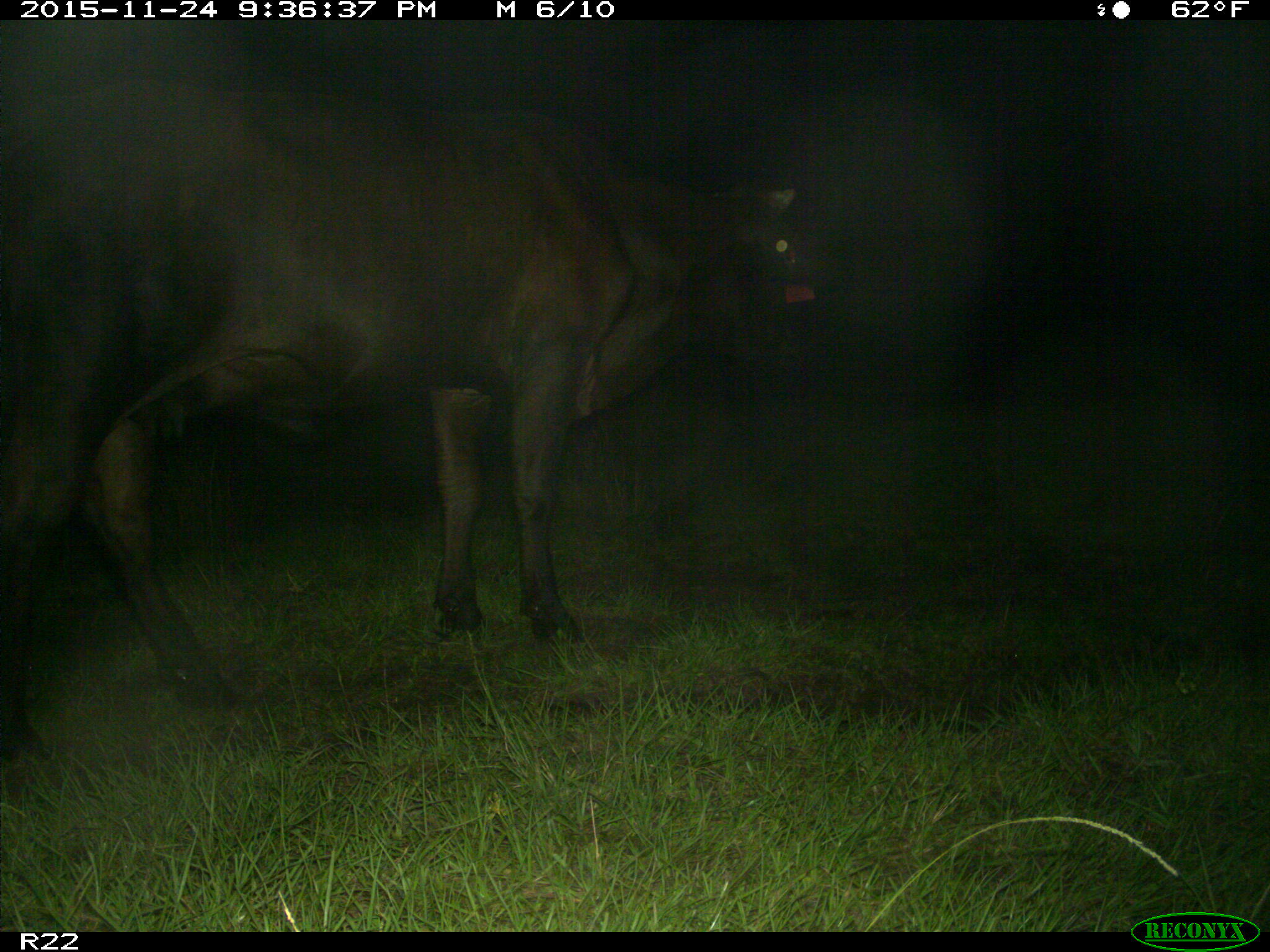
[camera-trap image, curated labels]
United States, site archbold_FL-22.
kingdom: Animalia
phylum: Chordata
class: Mammalia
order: Artiodactyla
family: Bovidae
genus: Bos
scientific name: Bos taurus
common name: domestic cow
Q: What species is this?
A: Bos taurus (domestic cow).